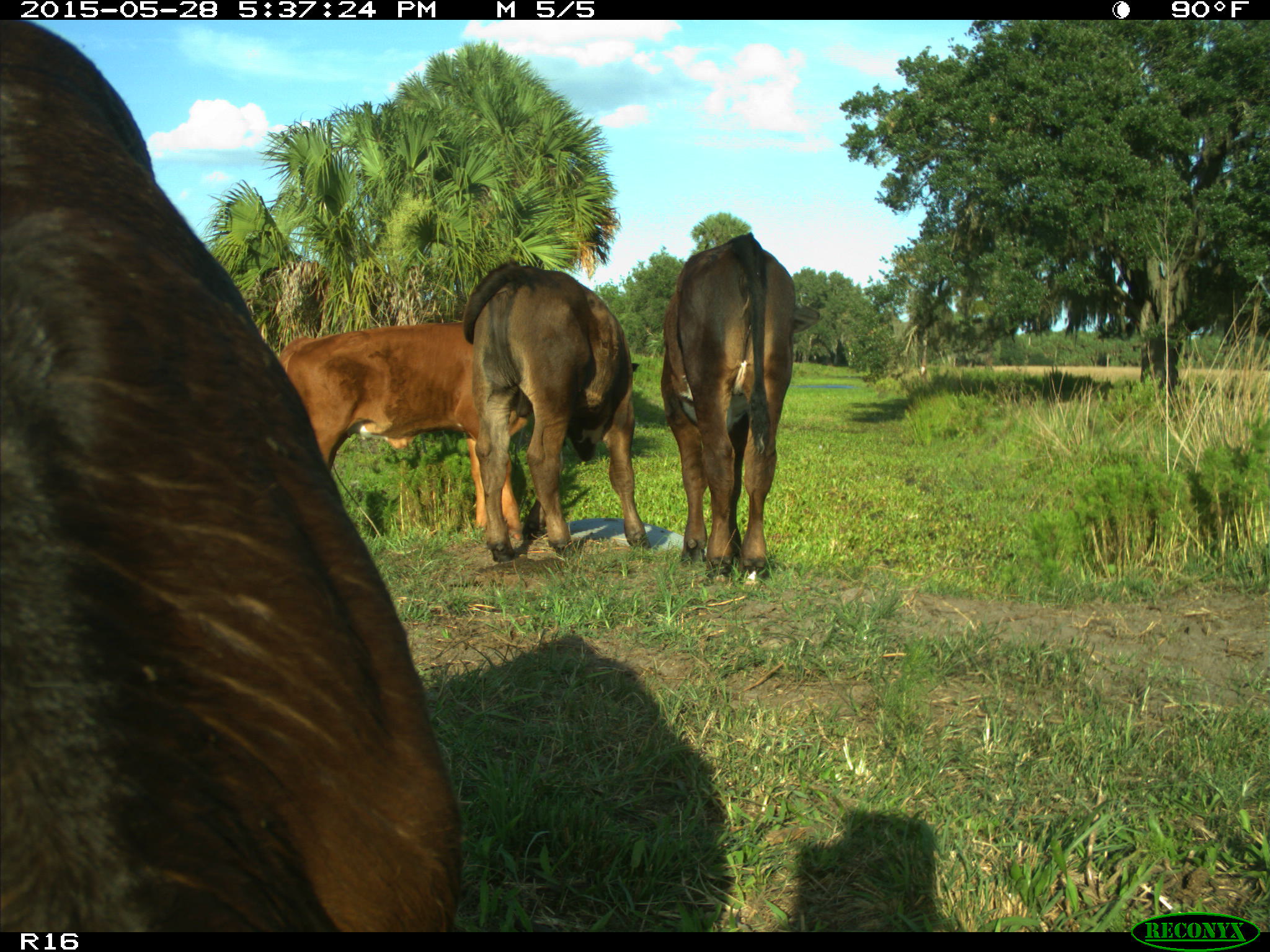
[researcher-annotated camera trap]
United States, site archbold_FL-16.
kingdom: Animalia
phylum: Chordata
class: Mammalia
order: Artiodactyla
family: Bovidae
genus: Bos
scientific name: Bos taurus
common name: domestic cow